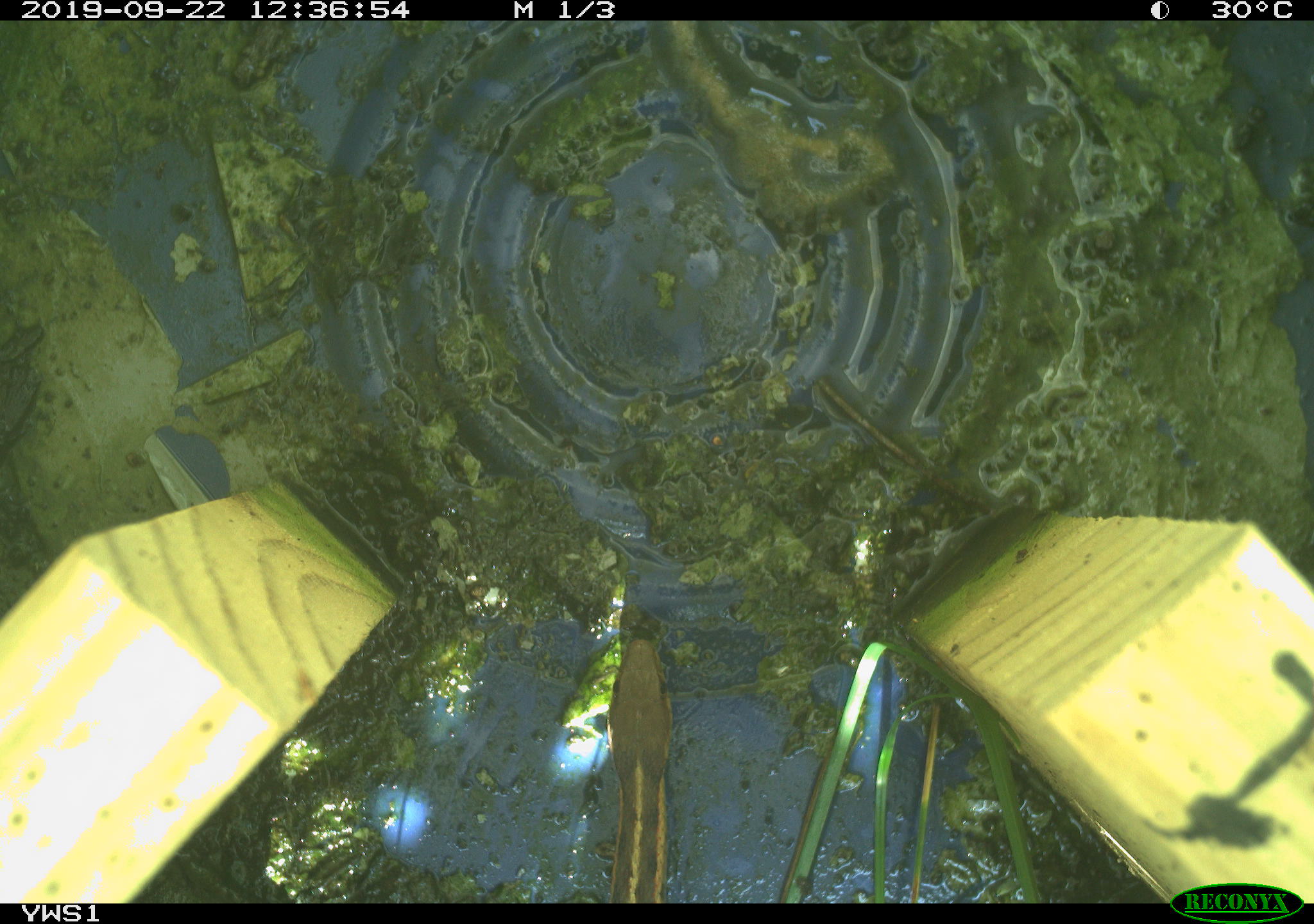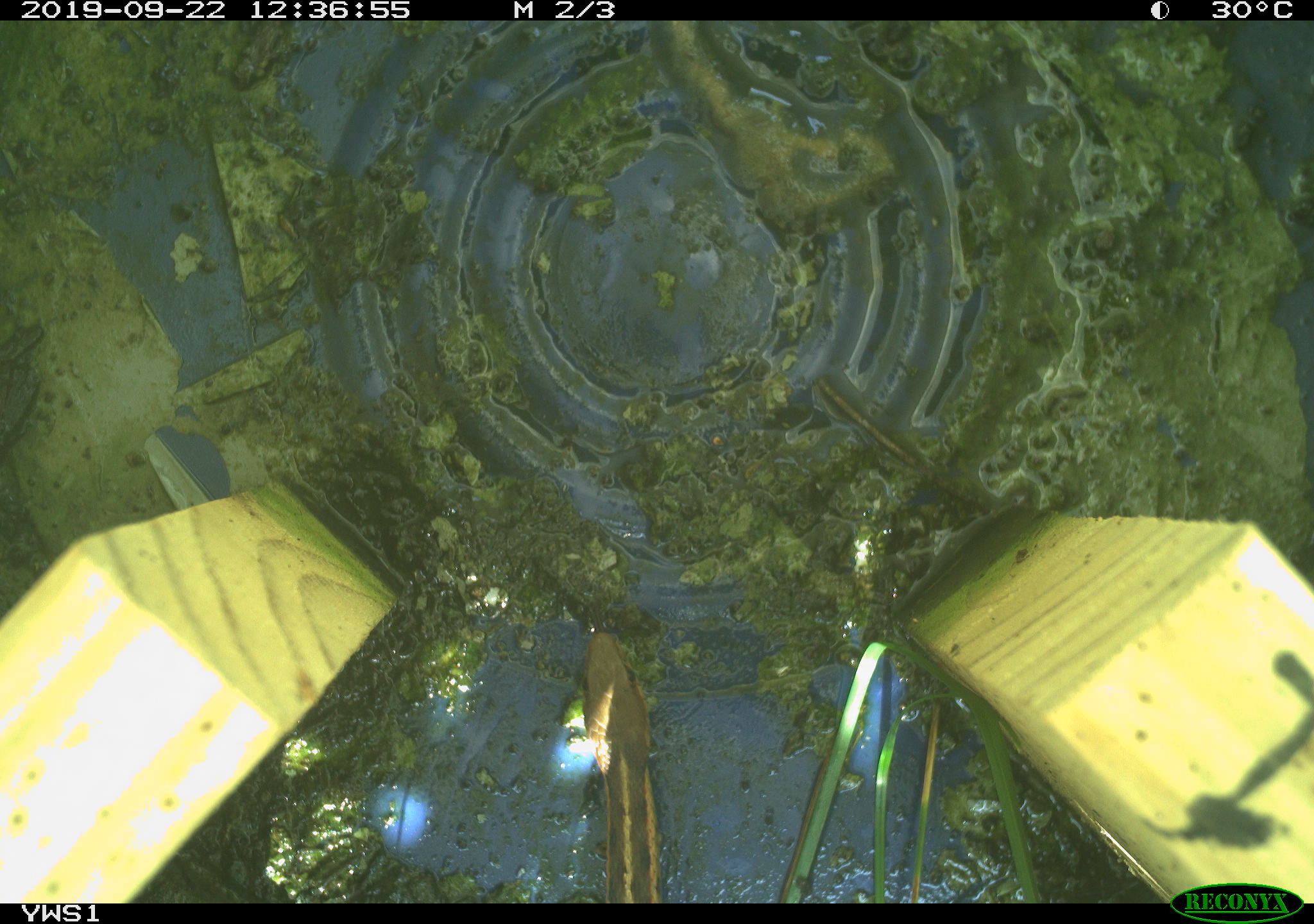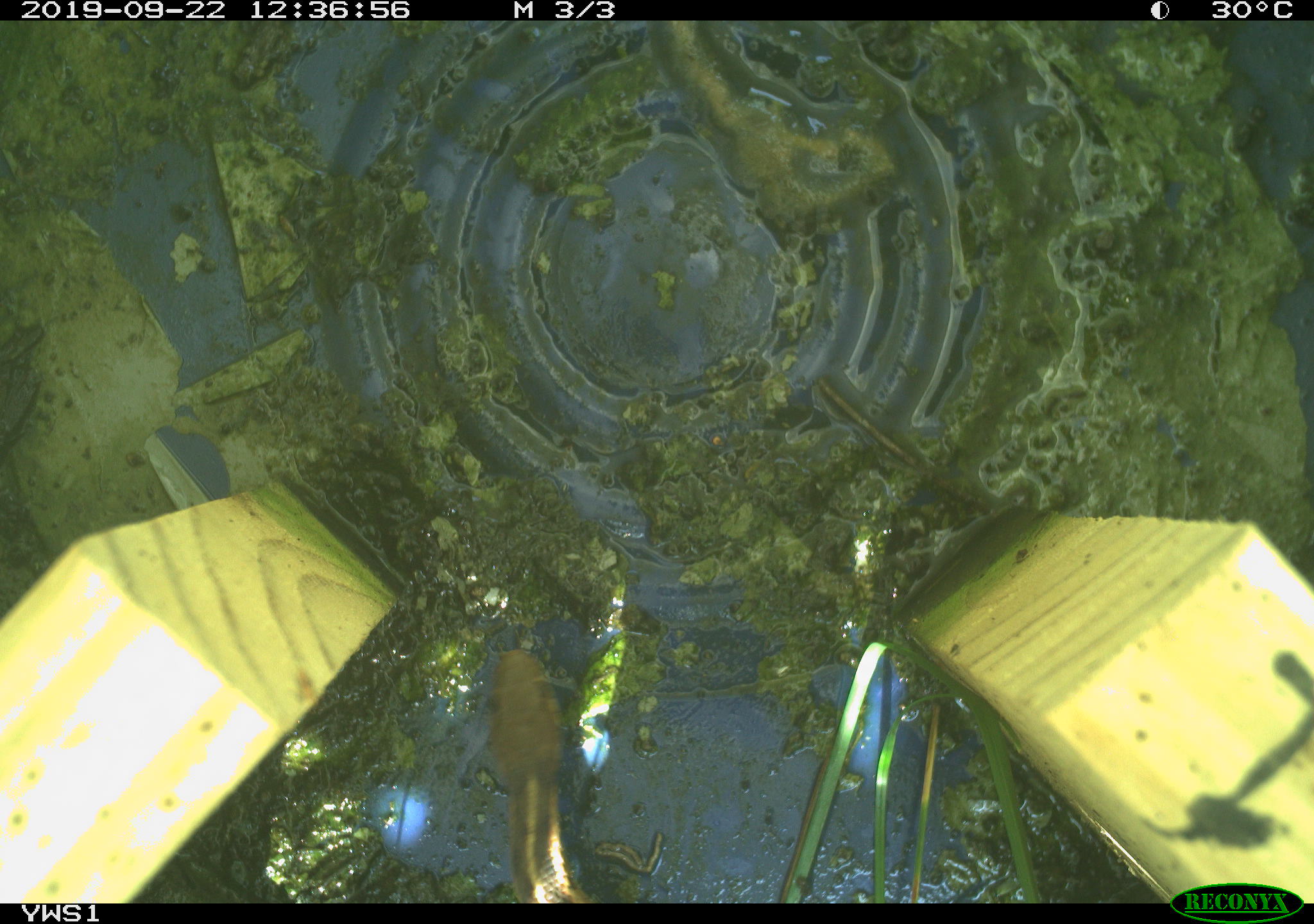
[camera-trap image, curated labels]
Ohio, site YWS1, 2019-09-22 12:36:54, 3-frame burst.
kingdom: Animalia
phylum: Chordata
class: Reptilia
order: Squamata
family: Colubridae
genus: Thamnophis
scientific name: Thamnophis sirtalis sirtalis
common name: eastern gartersnake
Eastern gartersnake (Thamnophis sirtalis sirtalis).